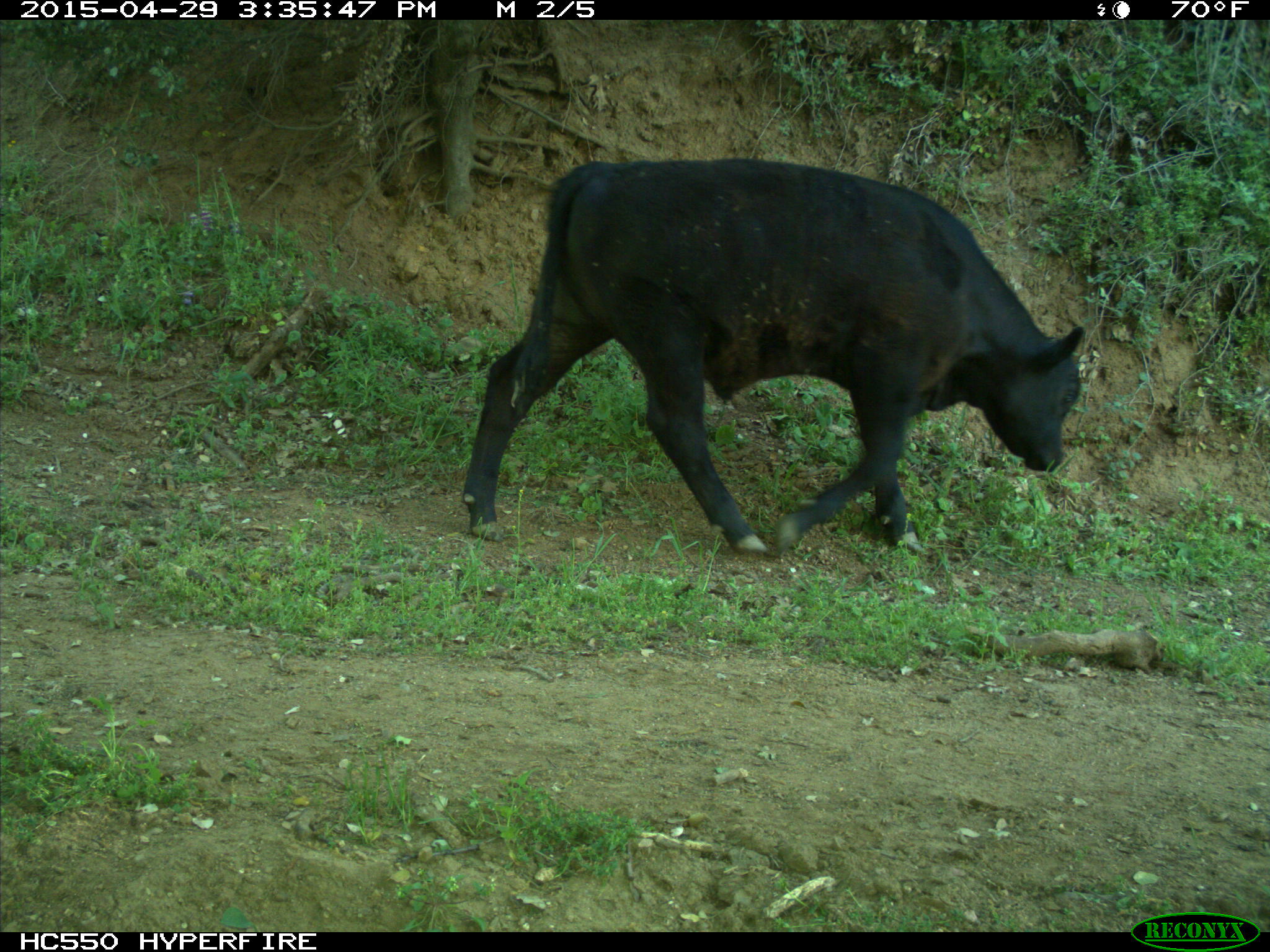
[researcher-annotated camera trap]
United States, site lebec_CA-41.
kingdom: Animalia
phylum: Chordata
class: Mammalia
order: Artiodactyla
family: Bovidae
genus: Bos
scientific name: Bos taurus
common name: domestic cow